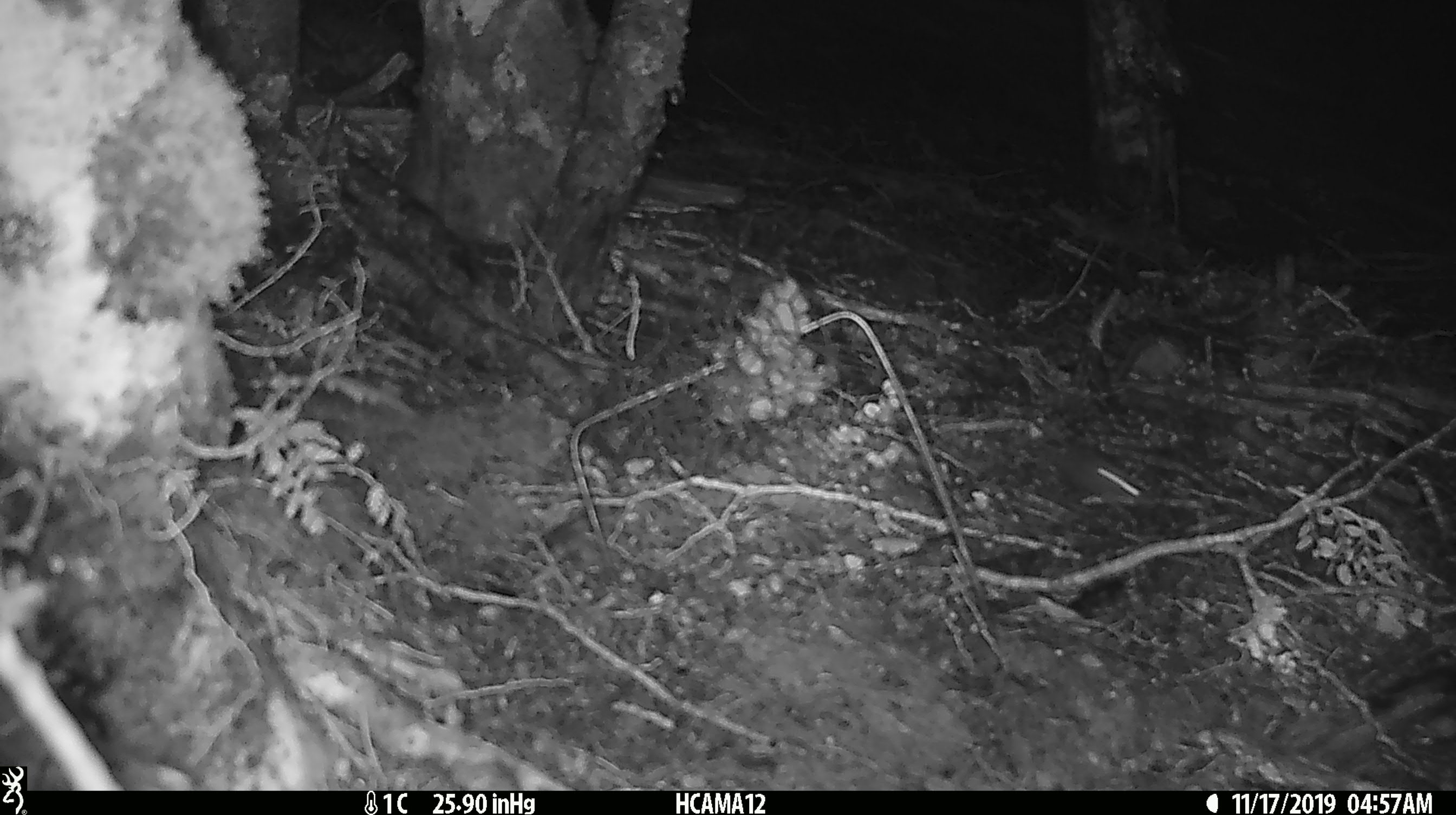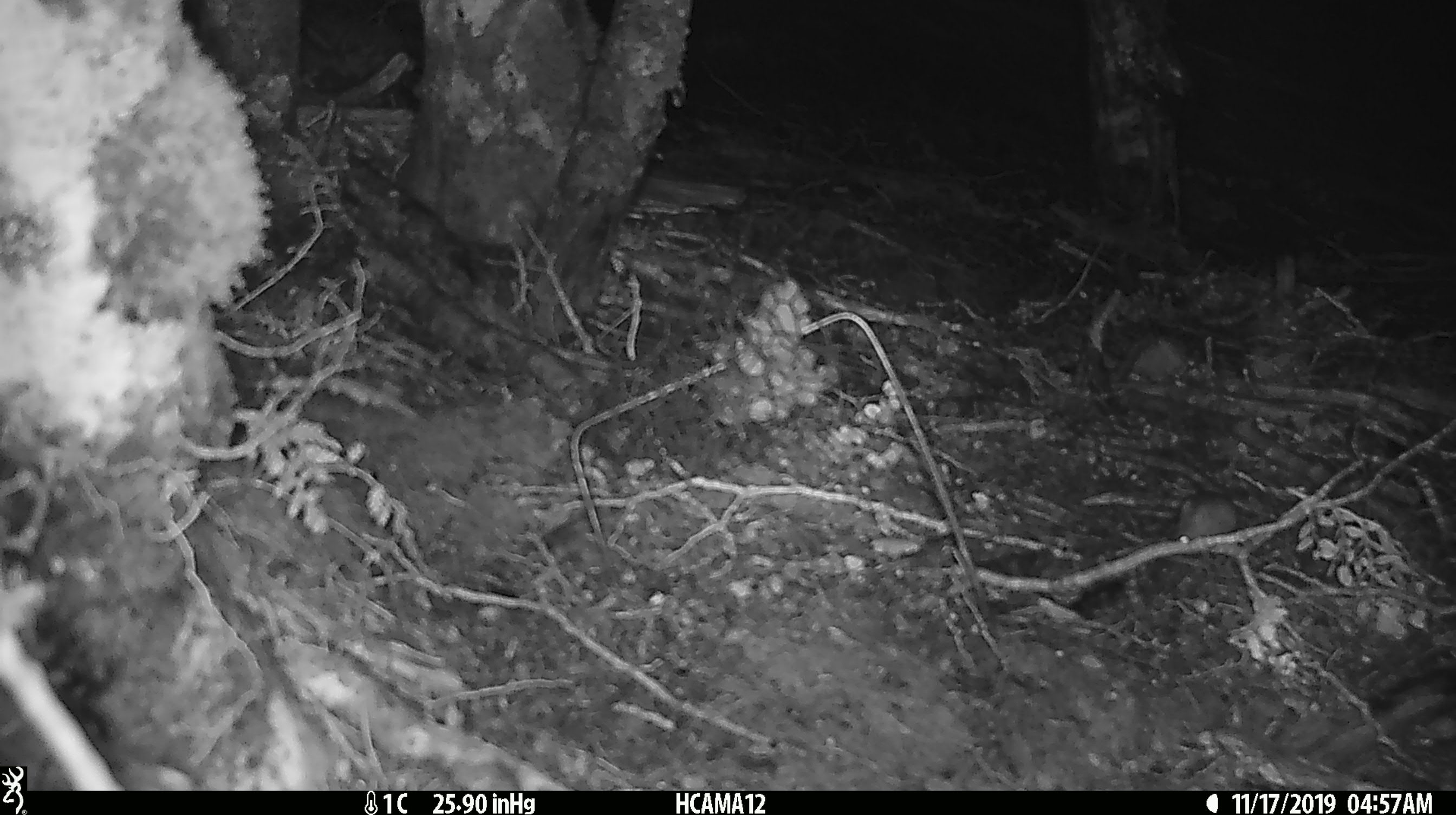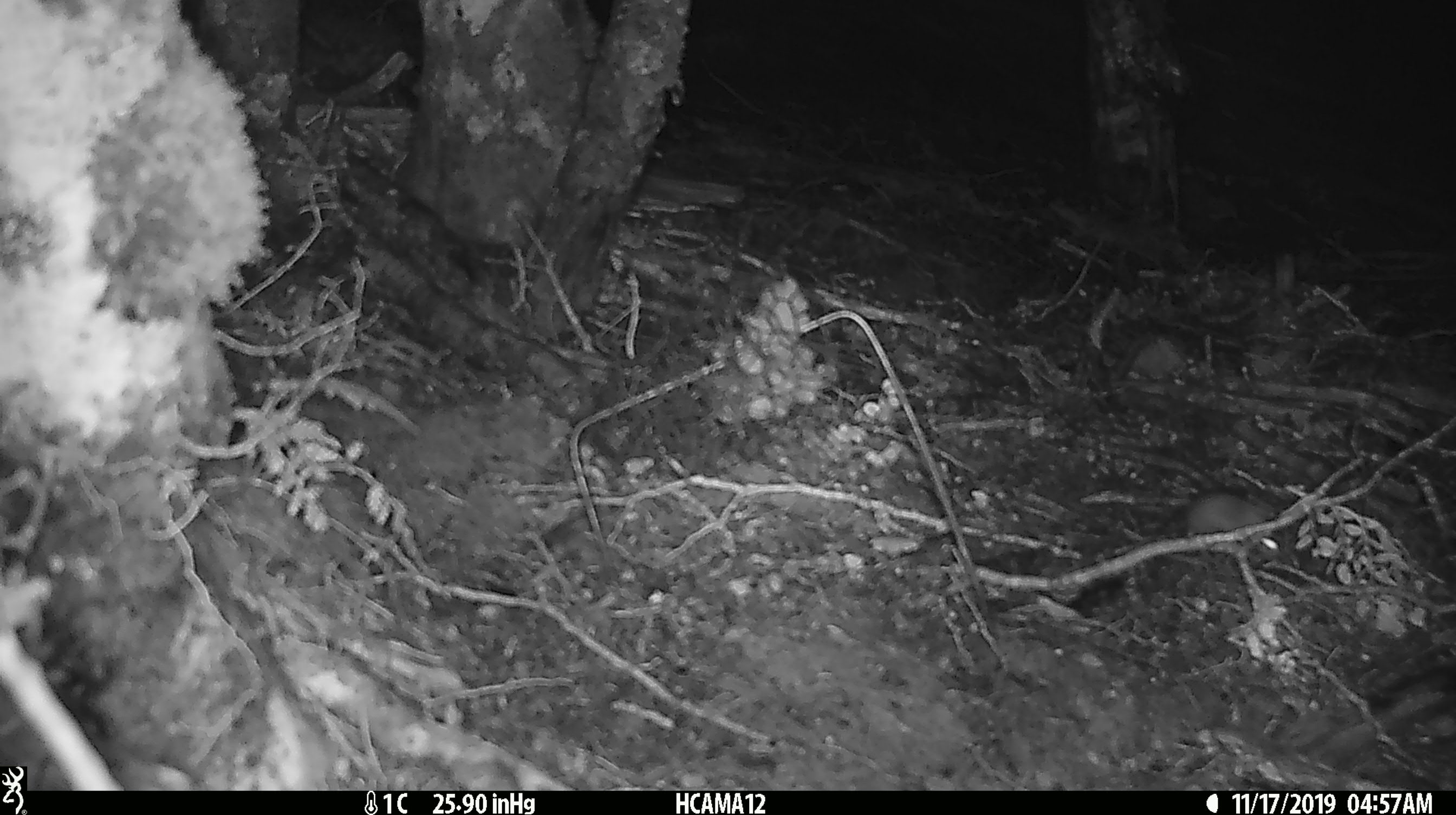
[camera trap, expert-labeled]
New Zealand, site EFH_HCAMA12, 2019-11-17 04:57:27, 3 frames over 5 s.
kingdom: Animalia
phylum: Chordata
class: Mammalia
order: Rodentia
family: Muridae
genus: Mus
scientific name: Mus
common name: mouse